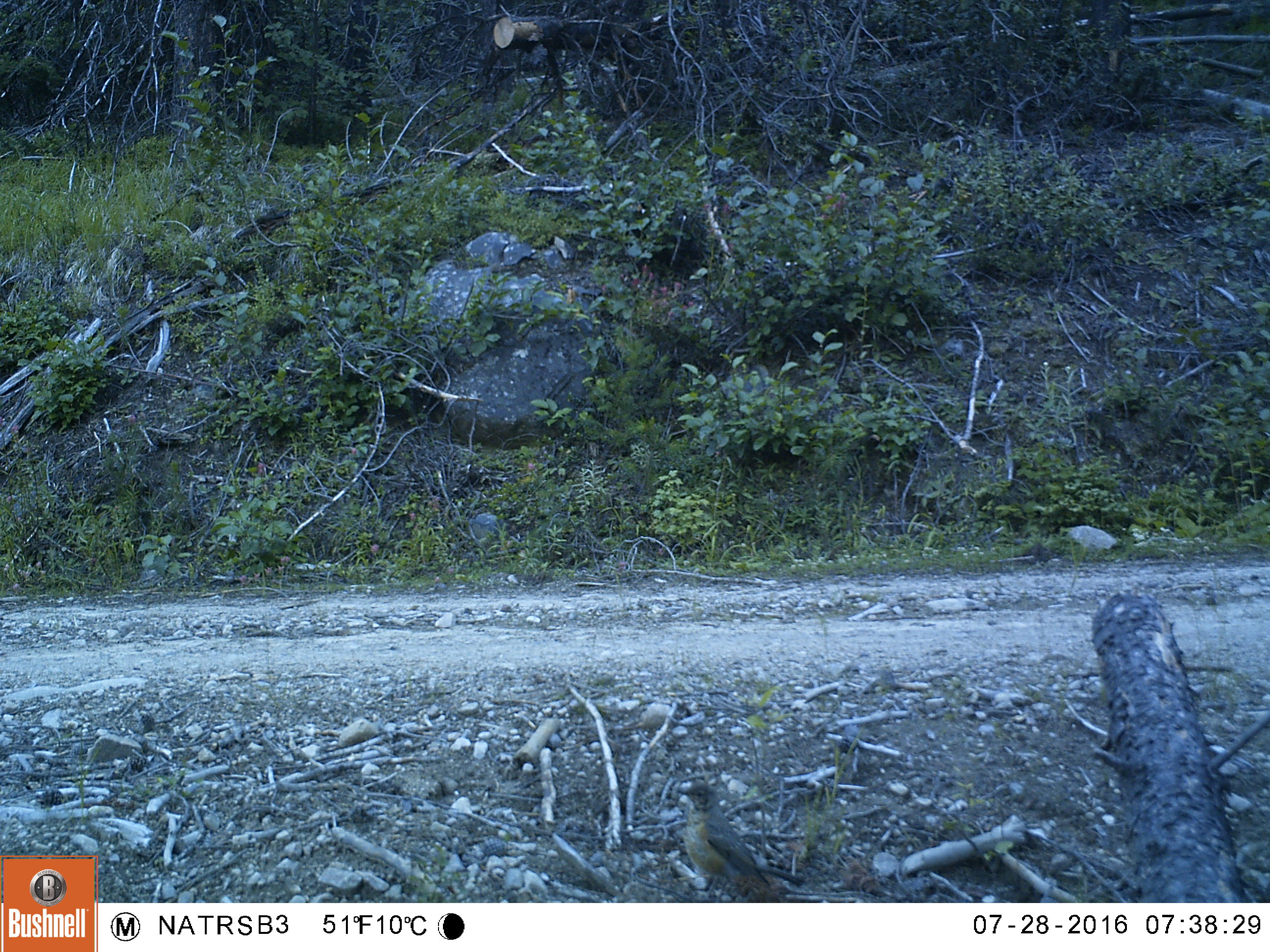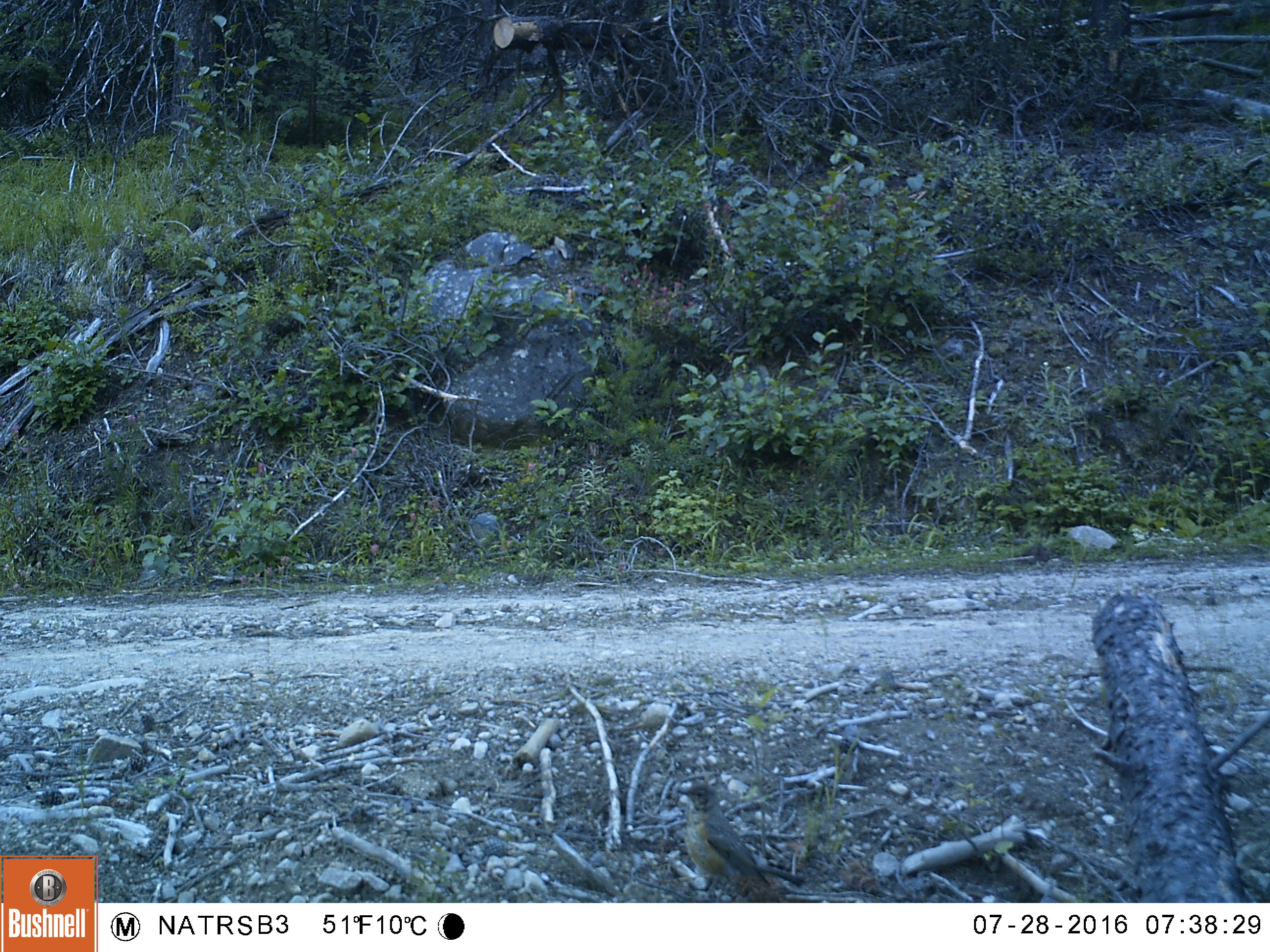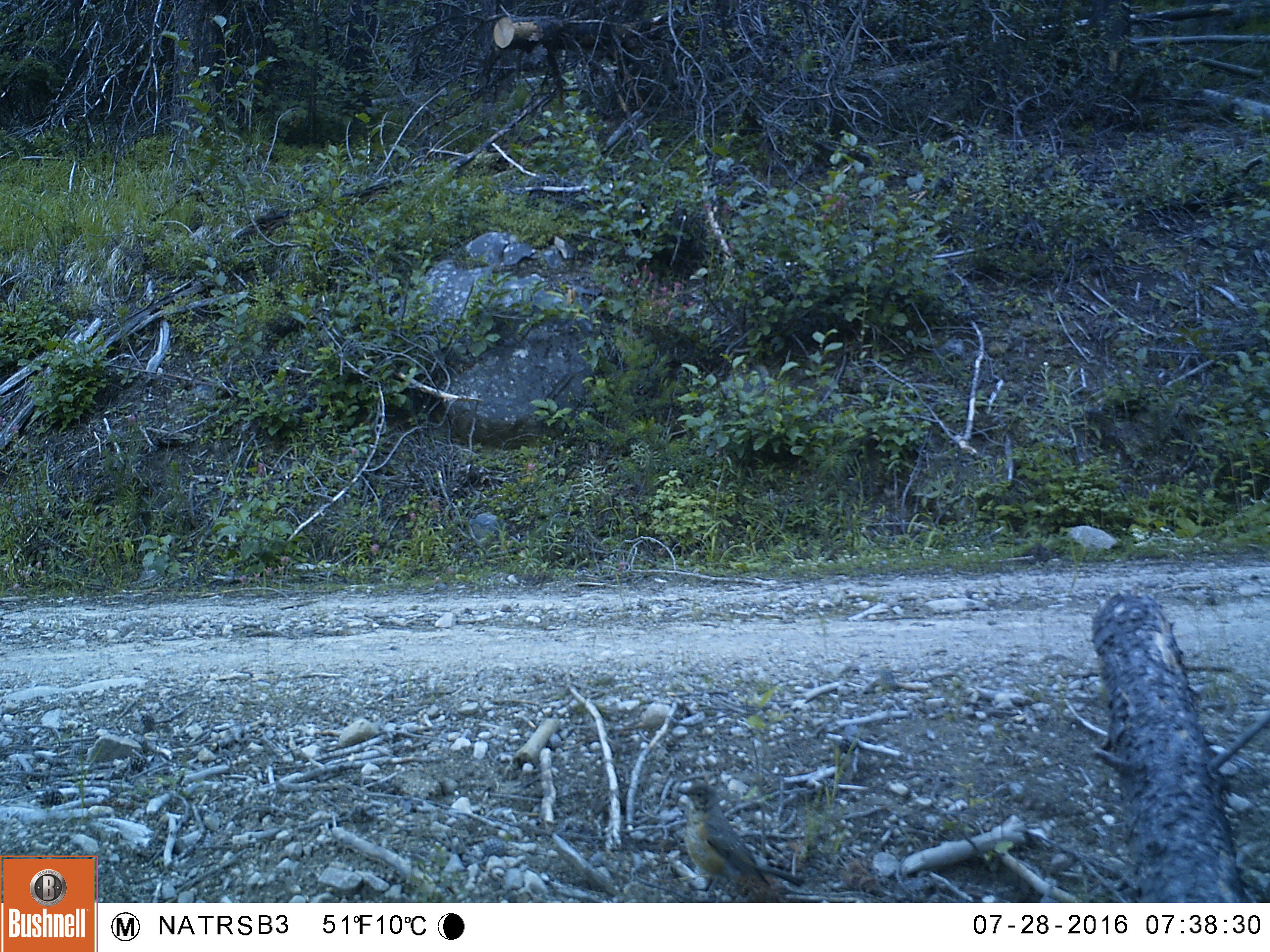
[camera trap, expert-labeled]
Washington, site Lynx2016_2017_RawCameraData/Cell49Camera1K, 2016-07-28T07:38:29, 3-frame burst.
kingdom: Animalia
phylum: Chordata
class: Aves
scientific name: Aves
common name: birds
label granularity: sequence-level